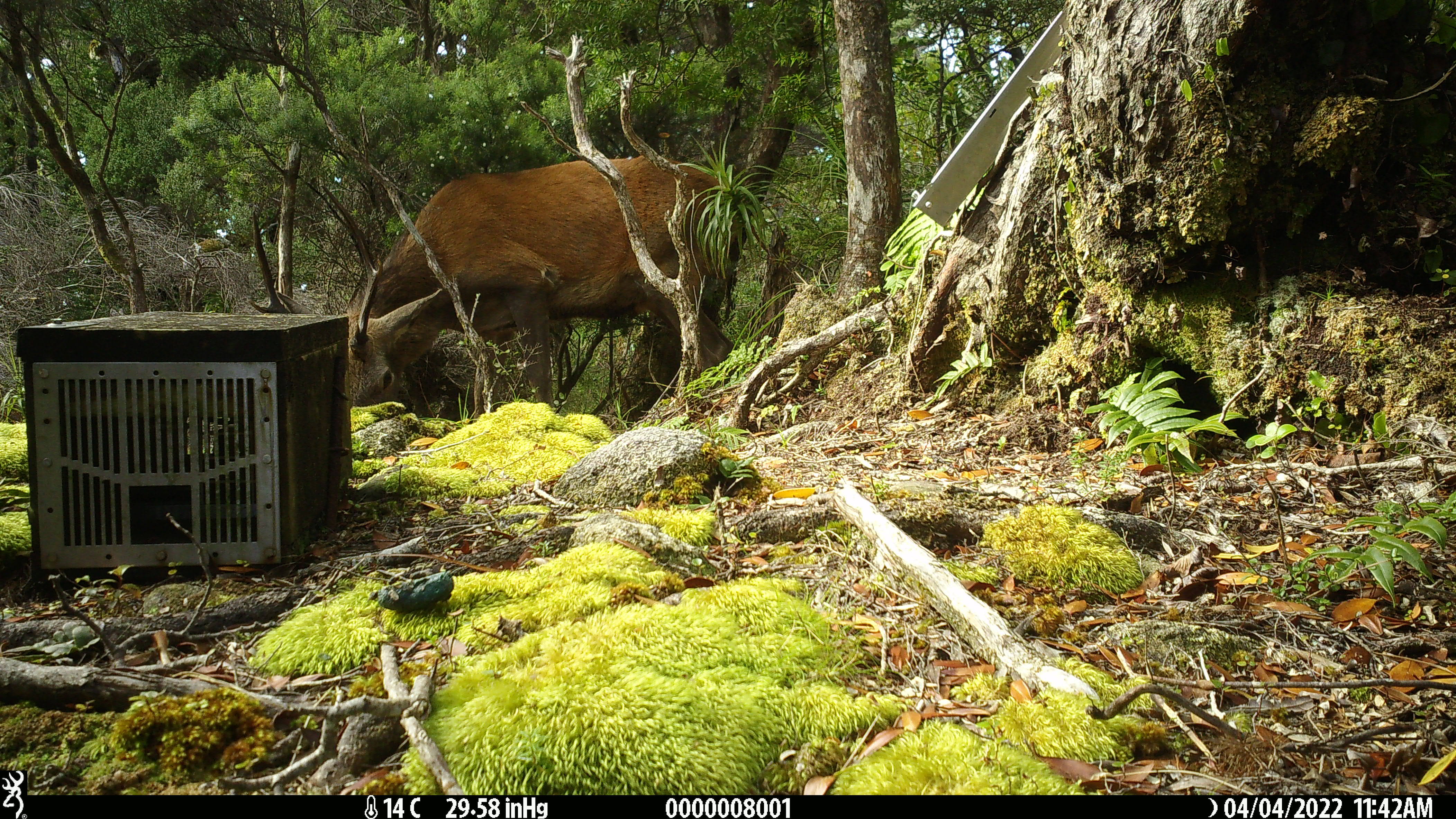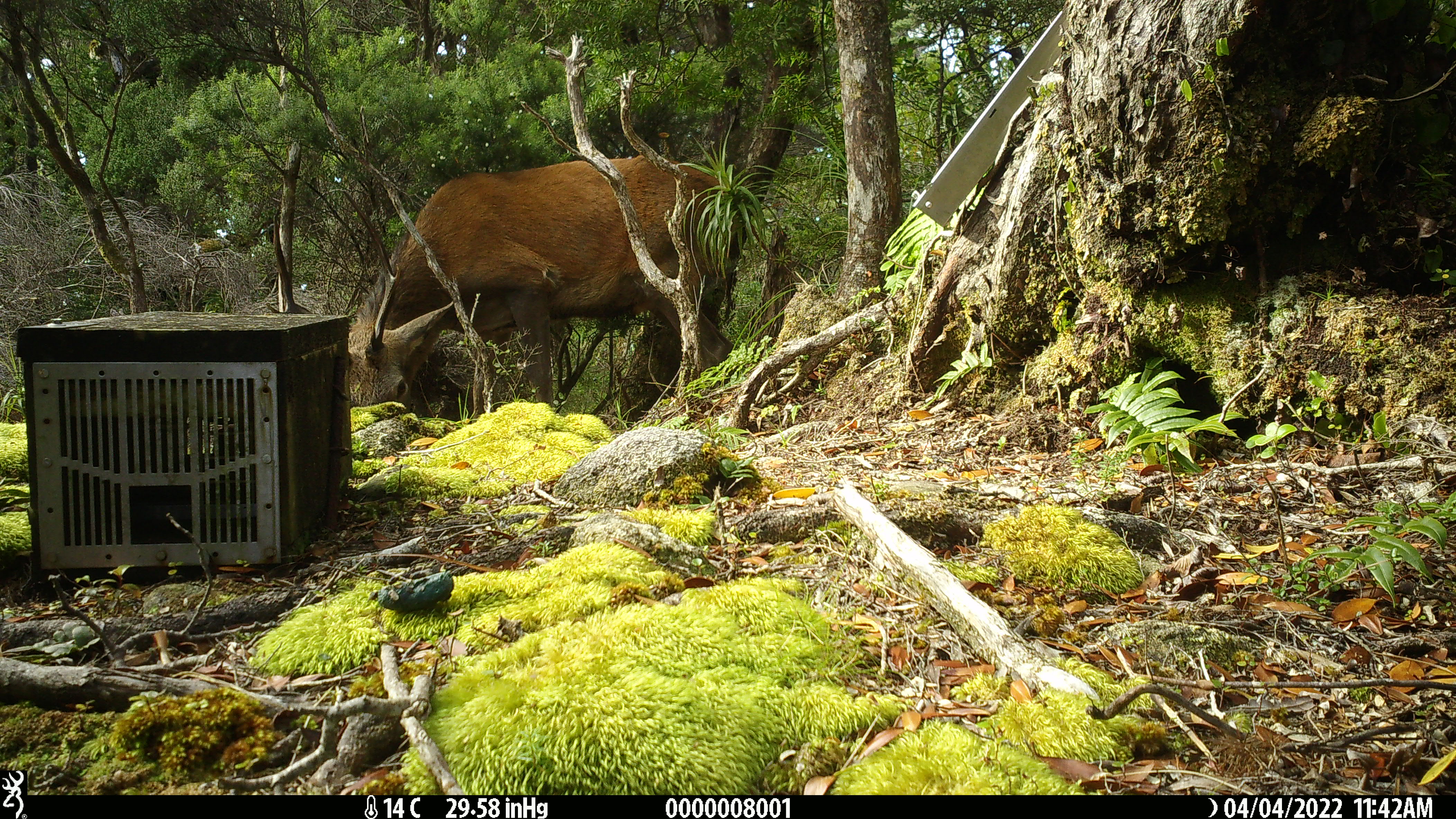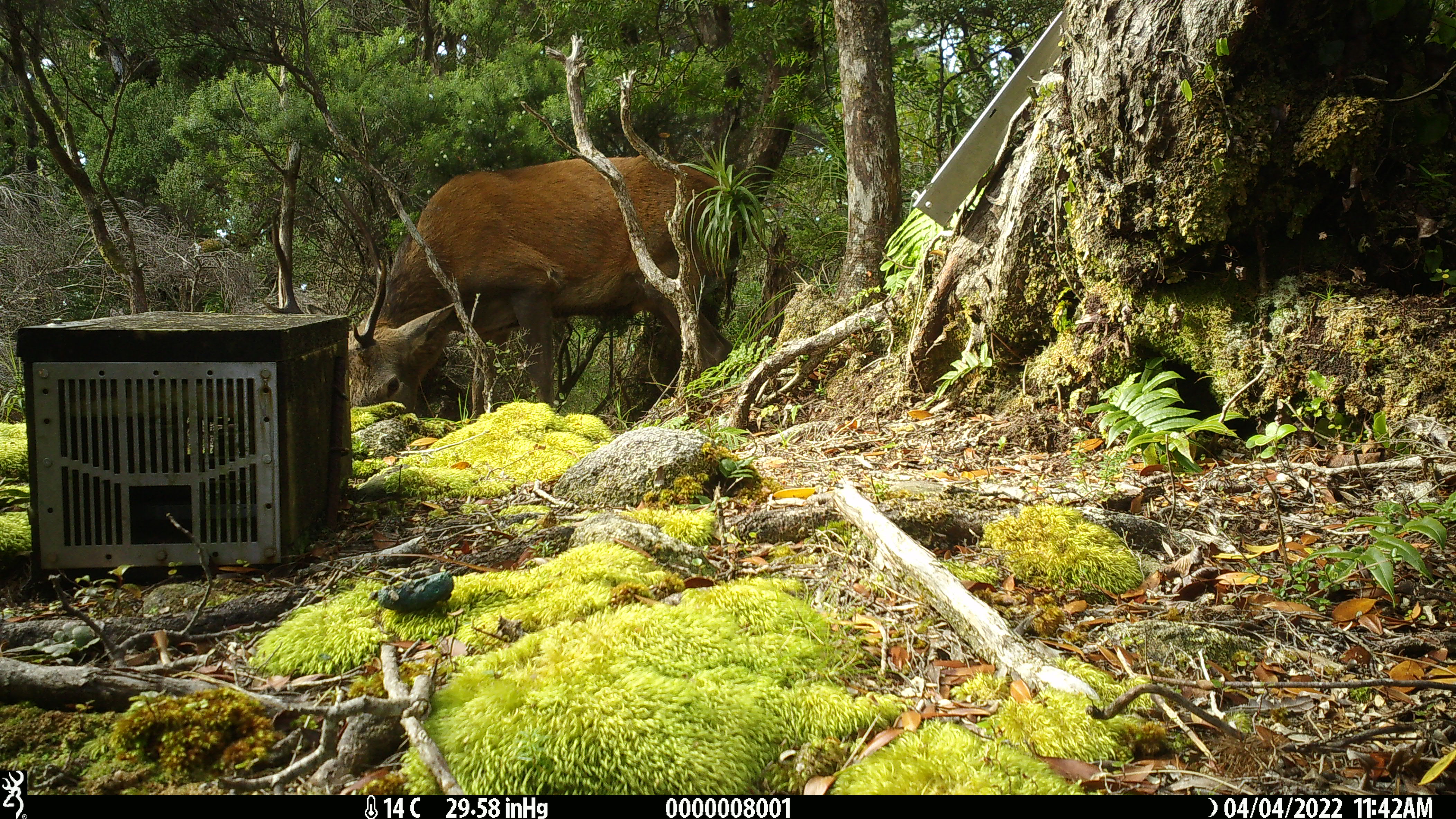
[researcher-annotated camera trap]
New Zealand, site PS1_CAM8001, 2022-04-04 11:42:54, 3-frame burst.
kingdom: Animalia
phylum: Chordata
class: Mammalia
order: Artiodactyla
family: Cervidae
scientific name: Cervidae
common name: deer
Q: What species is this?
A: Deer (Cervidae).